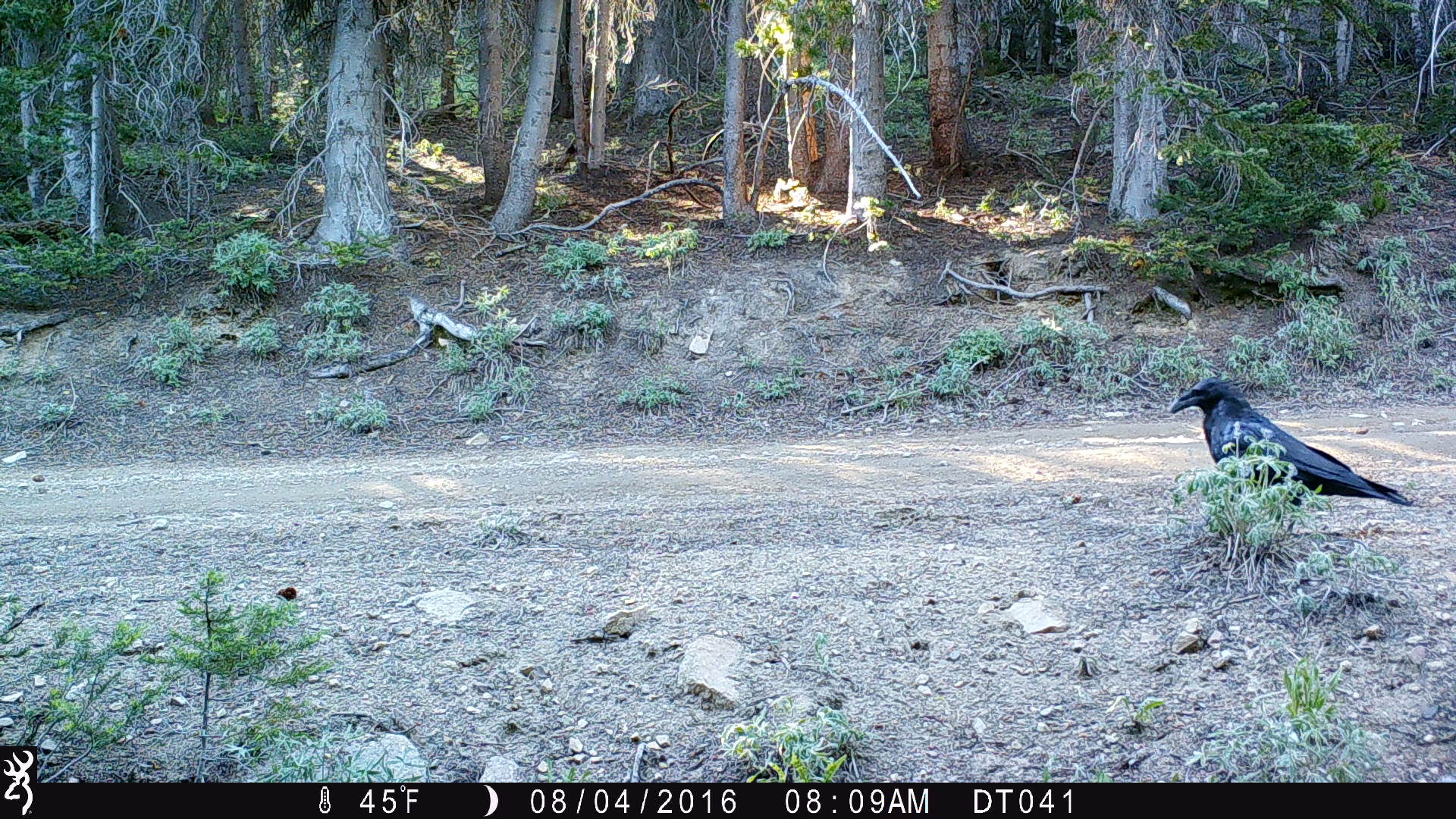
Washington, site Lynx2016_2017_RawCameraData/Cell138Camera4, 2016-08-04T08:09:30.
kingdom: Animalia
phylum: Chordata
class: Aves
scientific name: Aves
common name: birds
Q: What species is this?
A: Aves (birds).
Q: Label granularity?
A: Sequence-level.